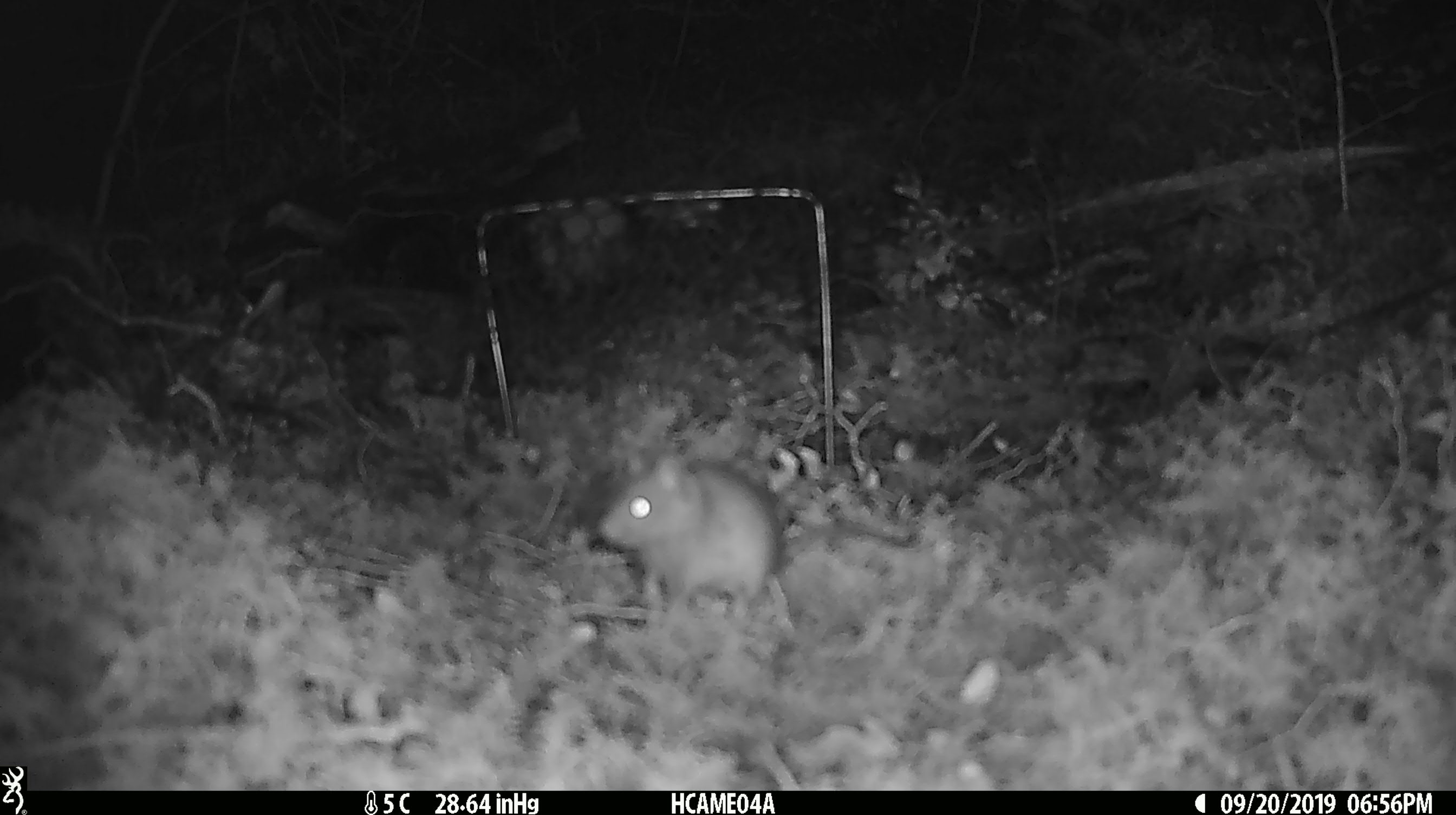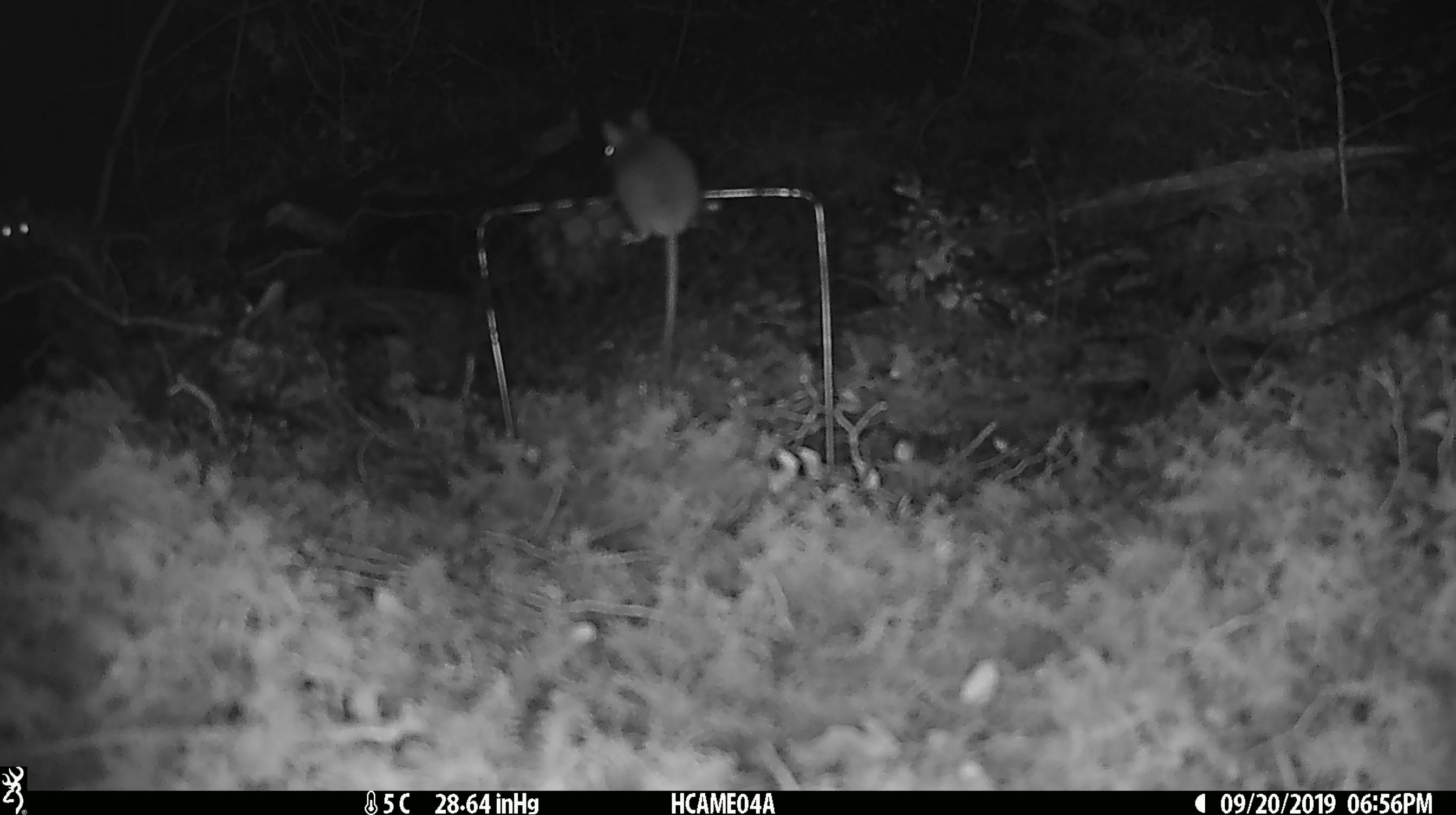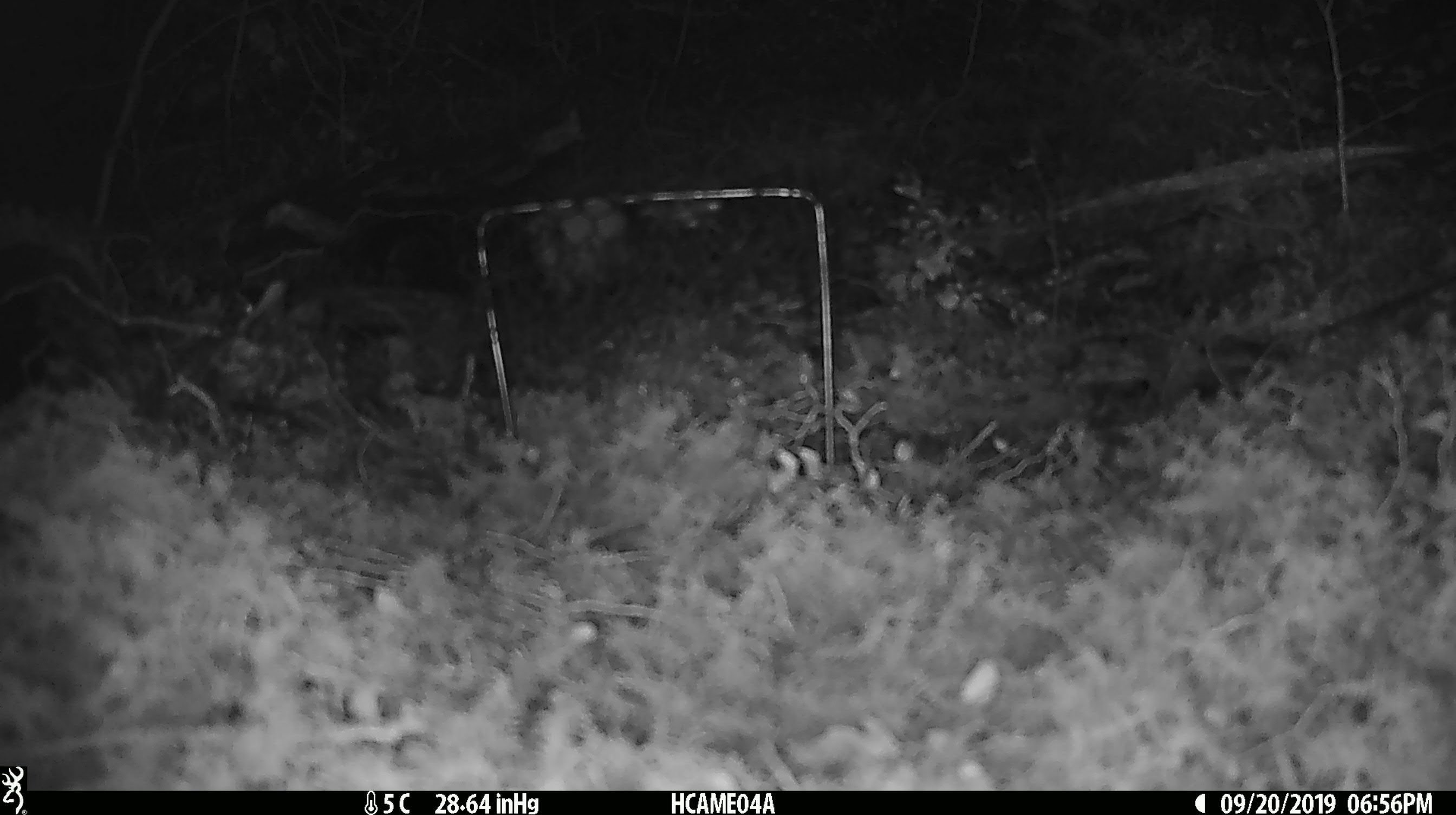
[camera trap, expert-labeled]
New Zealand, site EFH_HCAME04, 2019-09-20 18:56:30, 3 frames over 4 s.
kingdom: Animalia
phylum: Chordata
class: Mammalia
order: Rodentia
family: Muridae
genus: Mus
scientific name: Mus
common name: mouse